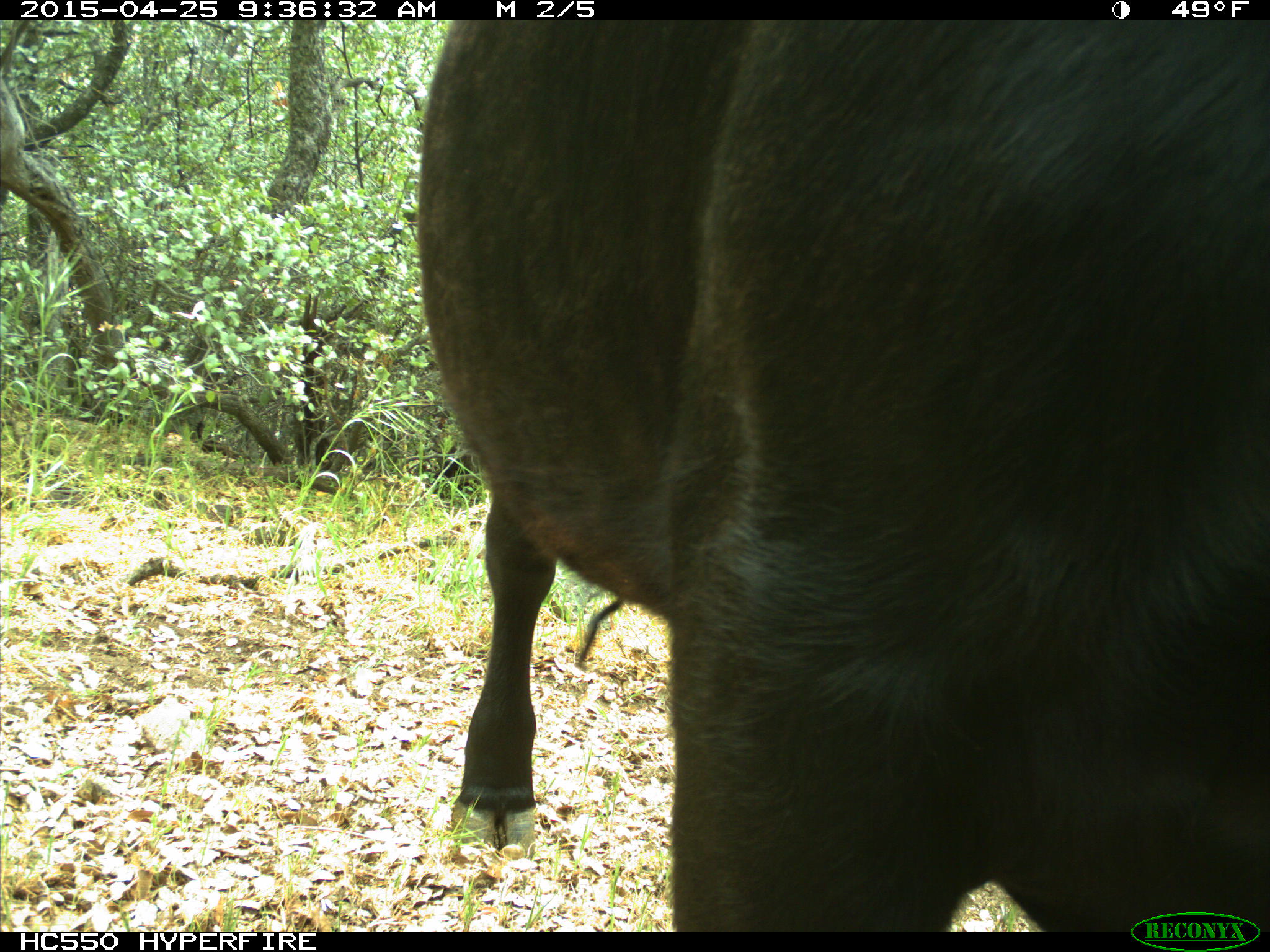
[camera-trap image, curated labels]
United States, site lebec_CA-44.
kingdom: Animalia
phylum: Chordata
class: Mammalia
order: Artiodactyla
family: Suidae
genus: Sus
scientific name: Sus scrofa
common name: wild boar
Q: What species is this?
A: Sus scrofa (wild boar).